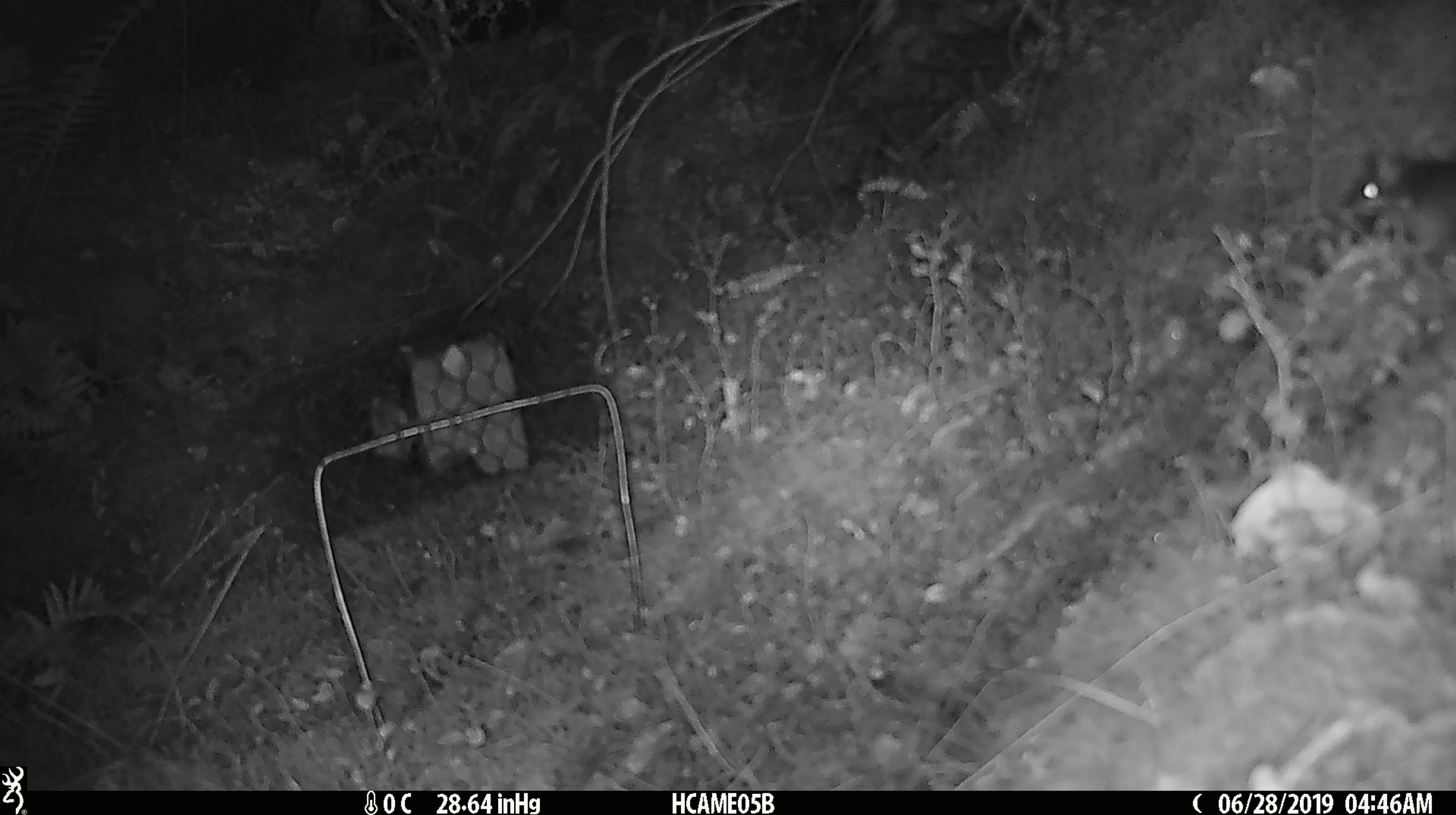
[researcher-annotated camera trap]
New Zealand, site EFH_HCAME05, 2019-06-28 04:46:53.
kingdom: Animalia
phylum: Chordata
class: Mammalia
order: Rodentia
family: Muridae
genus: Mus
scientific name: Mus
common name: mouse